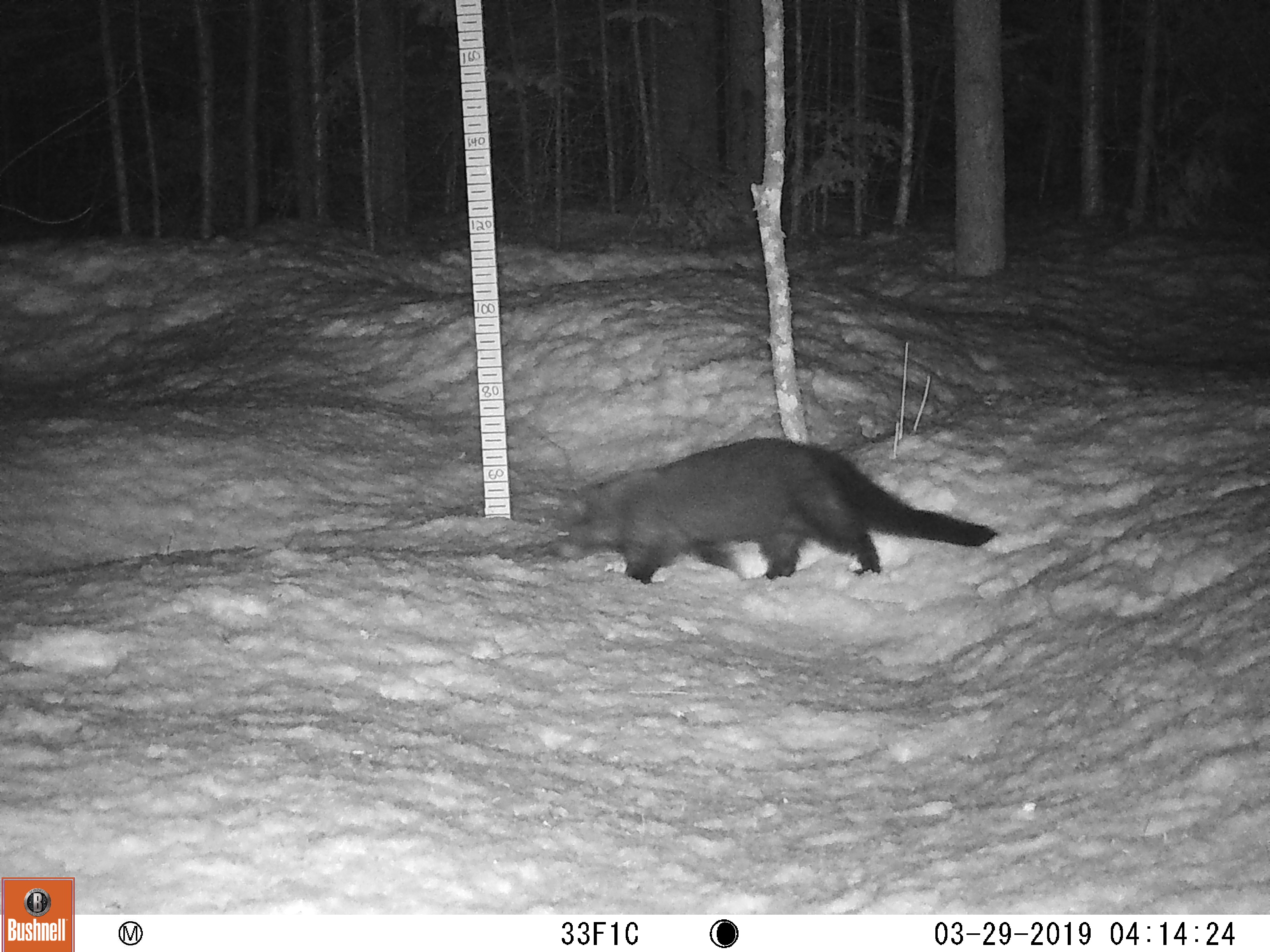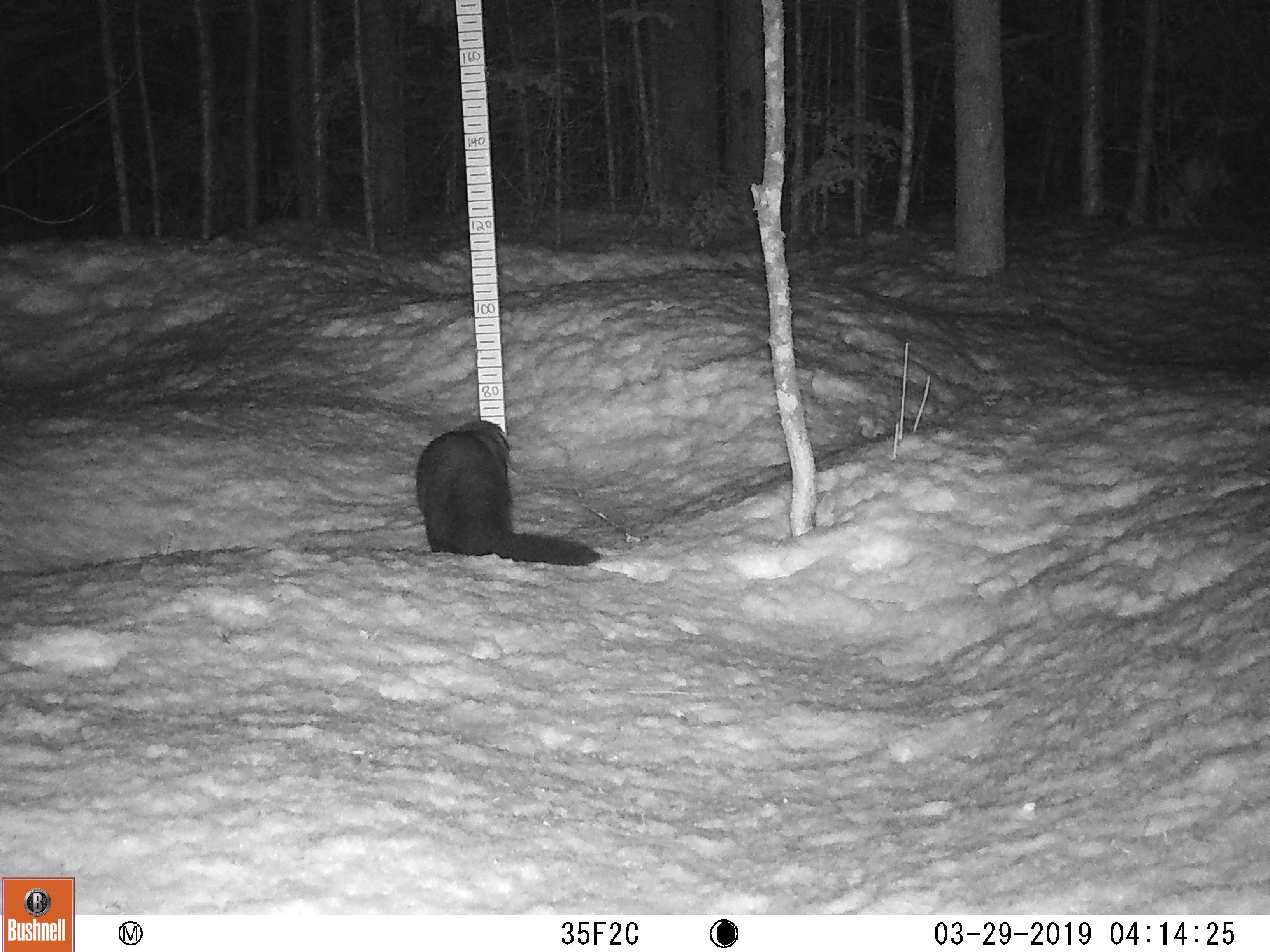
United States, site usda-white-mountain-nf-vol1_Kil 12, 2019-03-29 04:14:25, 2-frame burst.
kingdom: Animalia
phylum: Chordata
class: Mammalia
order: Carnivora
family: Mustelidae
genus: Pekania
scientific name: Pekania pennanti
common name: fisher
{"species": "fisher (Pekania pennanti)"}